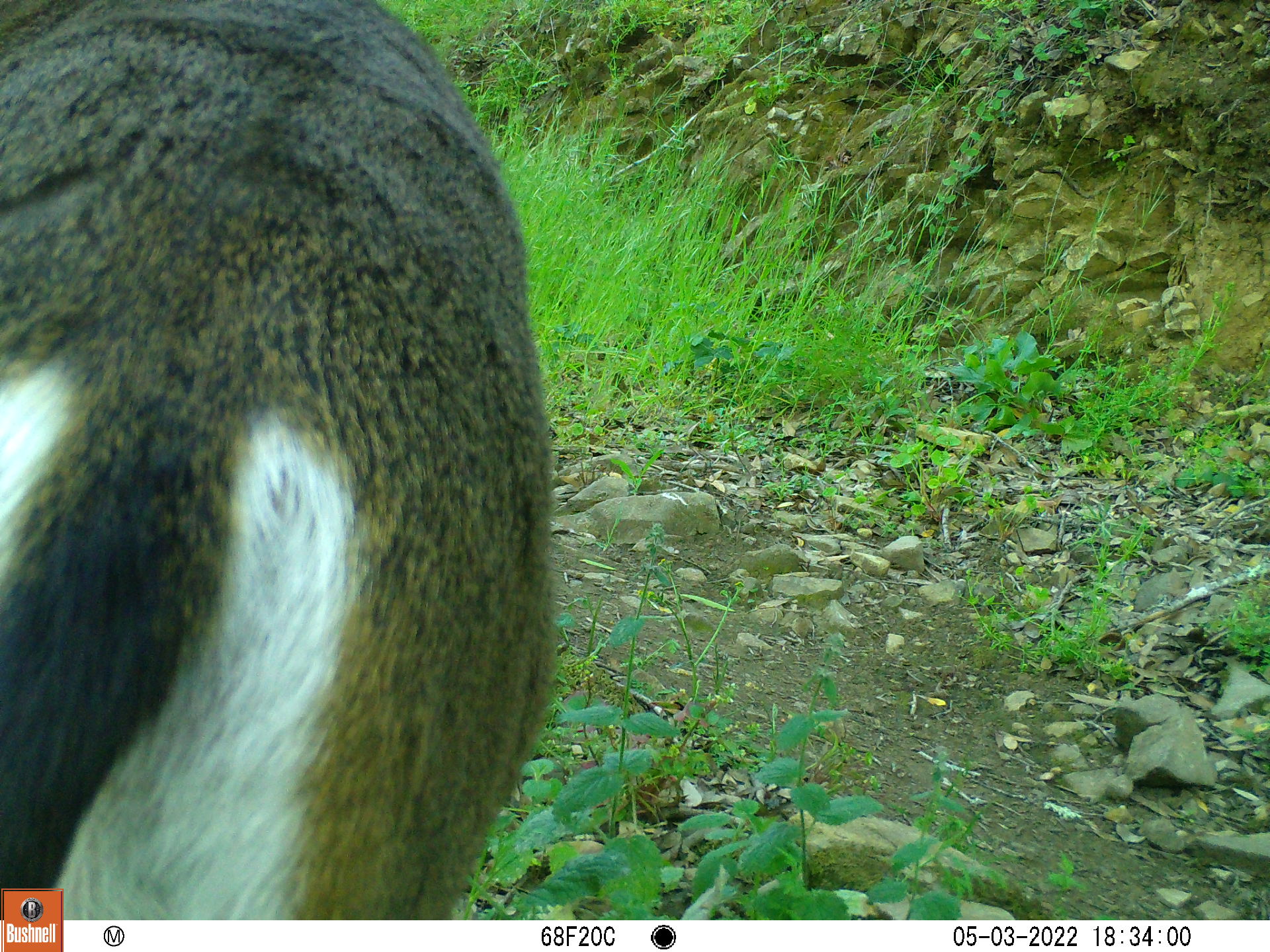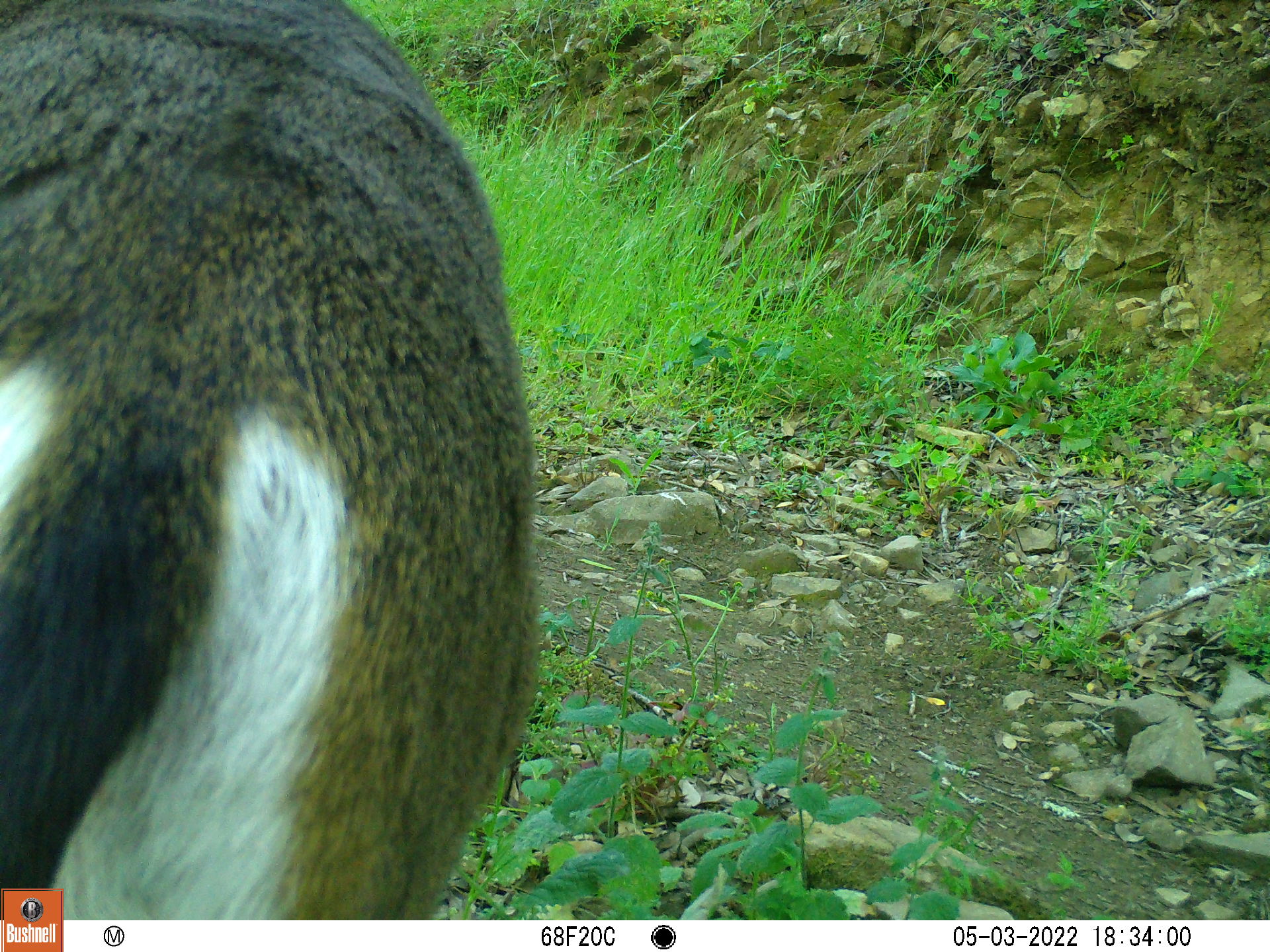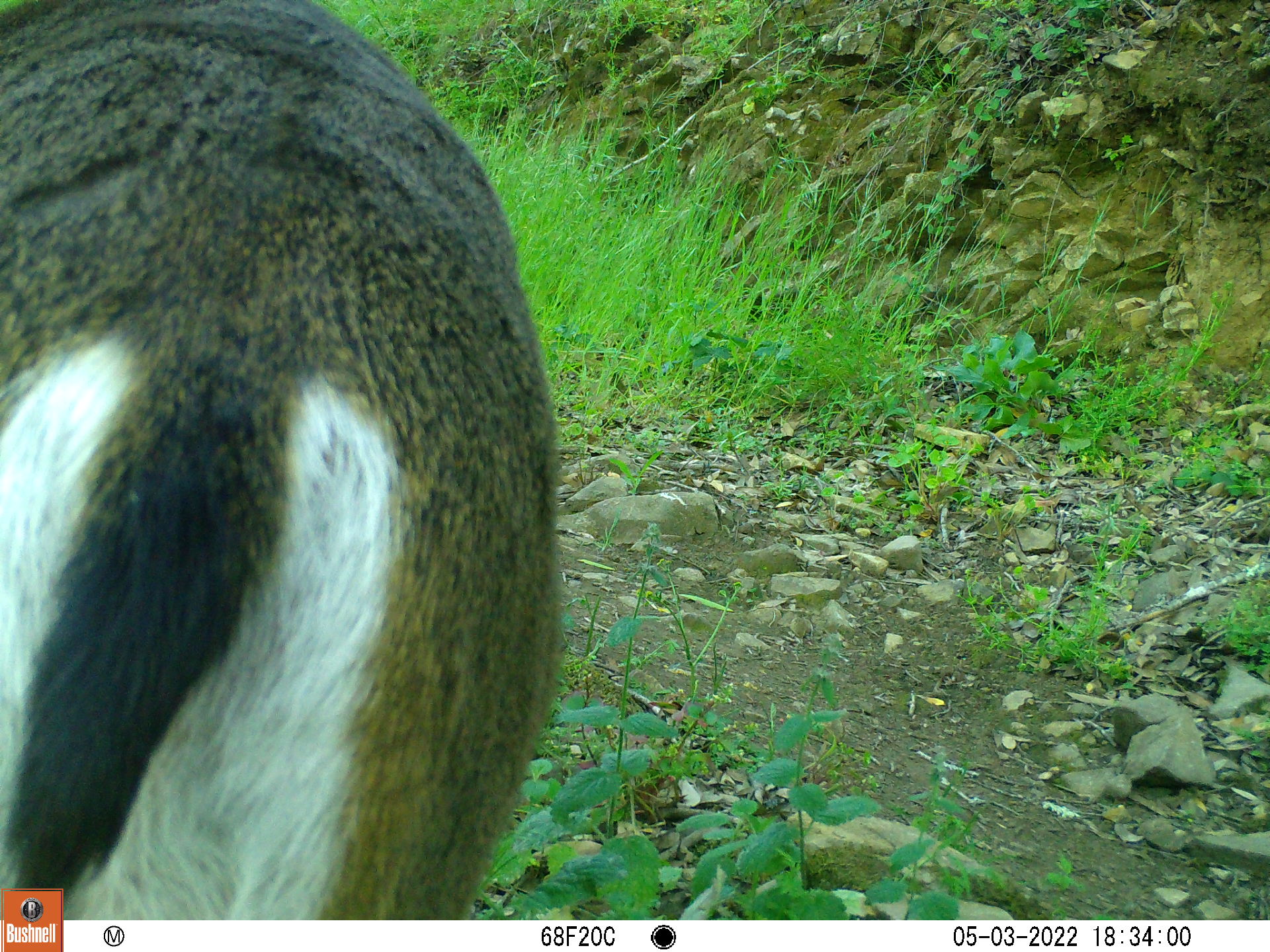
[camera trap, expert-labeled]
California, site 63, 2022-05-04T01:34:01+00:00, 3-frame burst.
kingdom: Animalia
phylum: Chordata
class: Mammalia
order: Artiodactyla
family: Cervidae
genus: Odocoileus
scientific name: Odocoileus hemionus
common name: mule deer